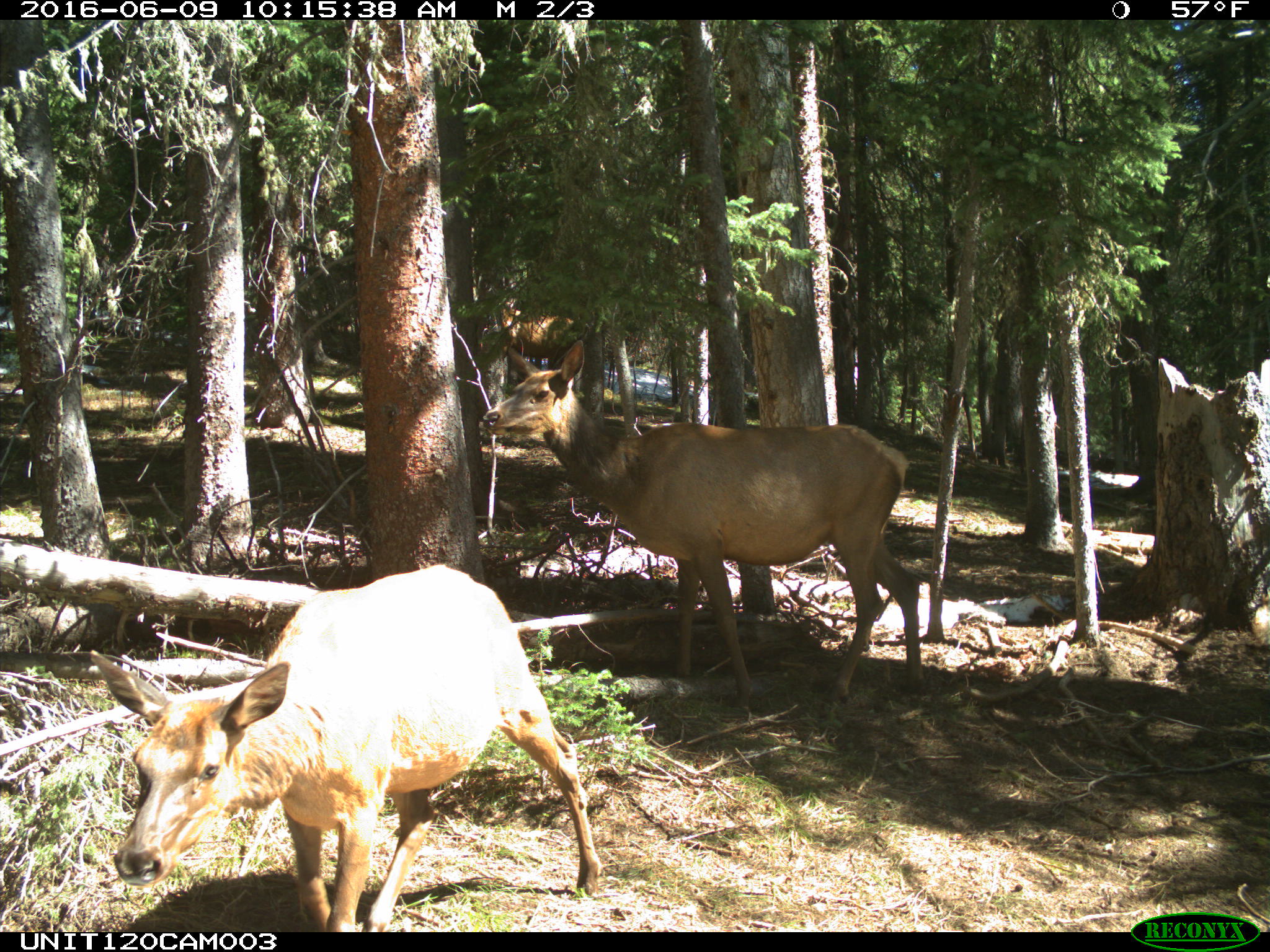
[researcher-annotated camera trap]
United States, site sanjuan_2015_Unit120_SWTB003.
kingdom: Animalia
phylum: Chordata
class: Mammalia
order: Artiodactyla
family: Cervidae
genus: Cervus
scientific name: Cervus elaphus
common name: red deer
Cervus elaphus (red deer).